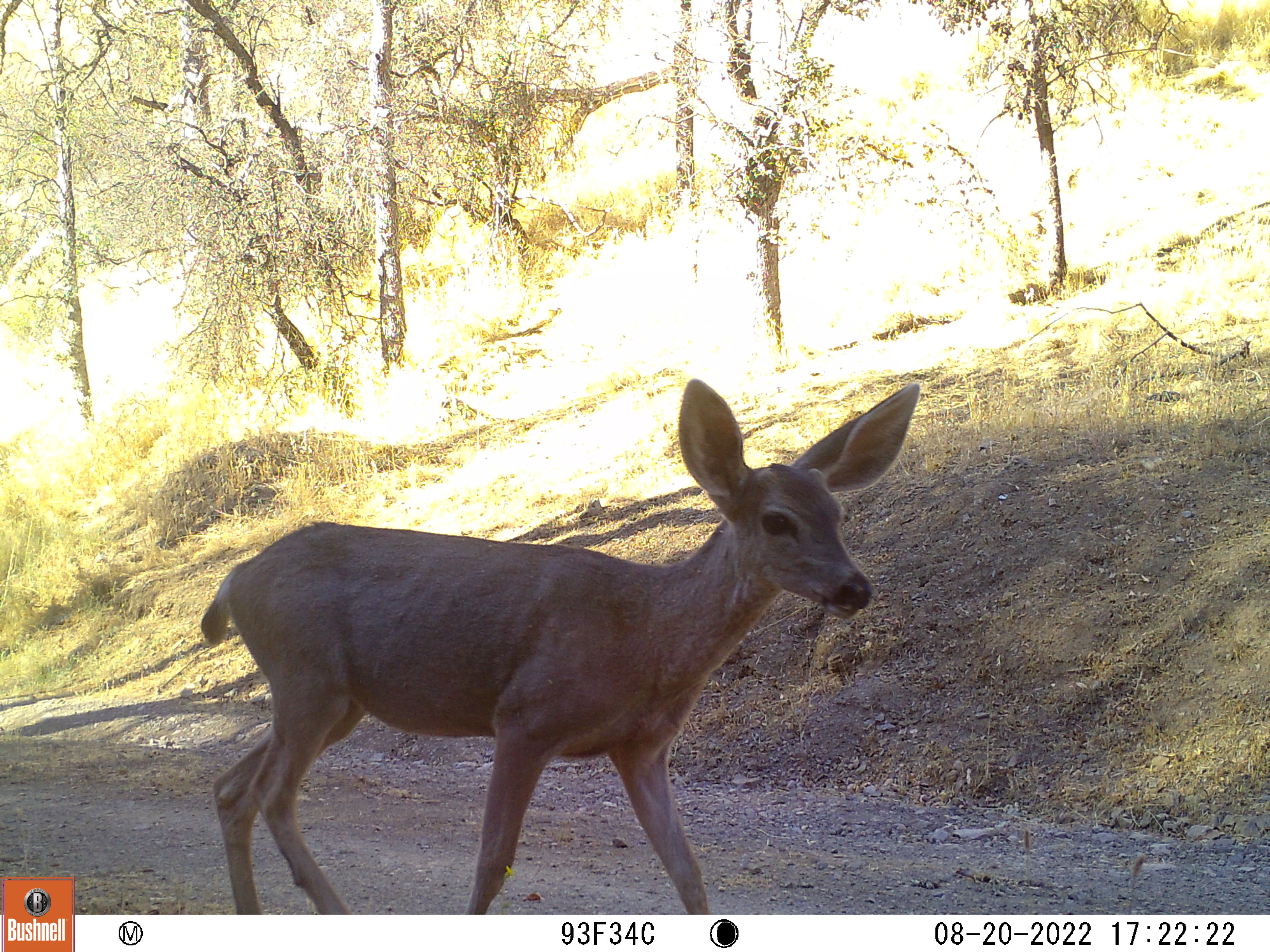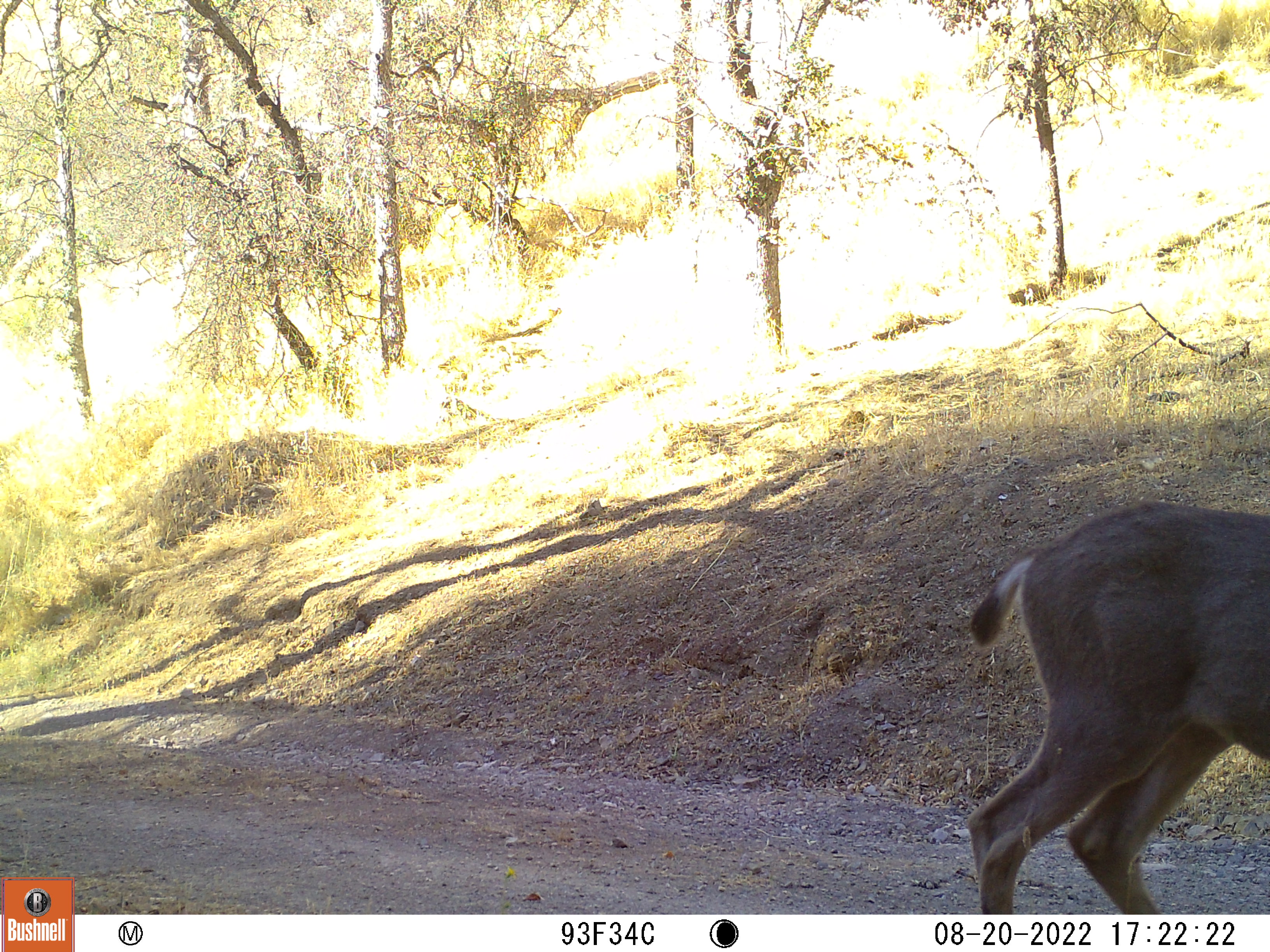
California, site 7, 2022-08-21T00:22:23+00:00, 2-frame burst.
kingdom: Animalia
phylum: Chordata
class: Mammalia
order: Carnivora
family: Canidae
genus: Urocyon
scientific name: Urocyon cinereoargenteus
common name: gray fox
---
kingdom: Animalia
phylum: Chordata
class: Mammalia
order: Artiodactyla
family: Cervidae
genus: Odocoileus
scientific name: Odocoileus hemionus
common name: mule deer